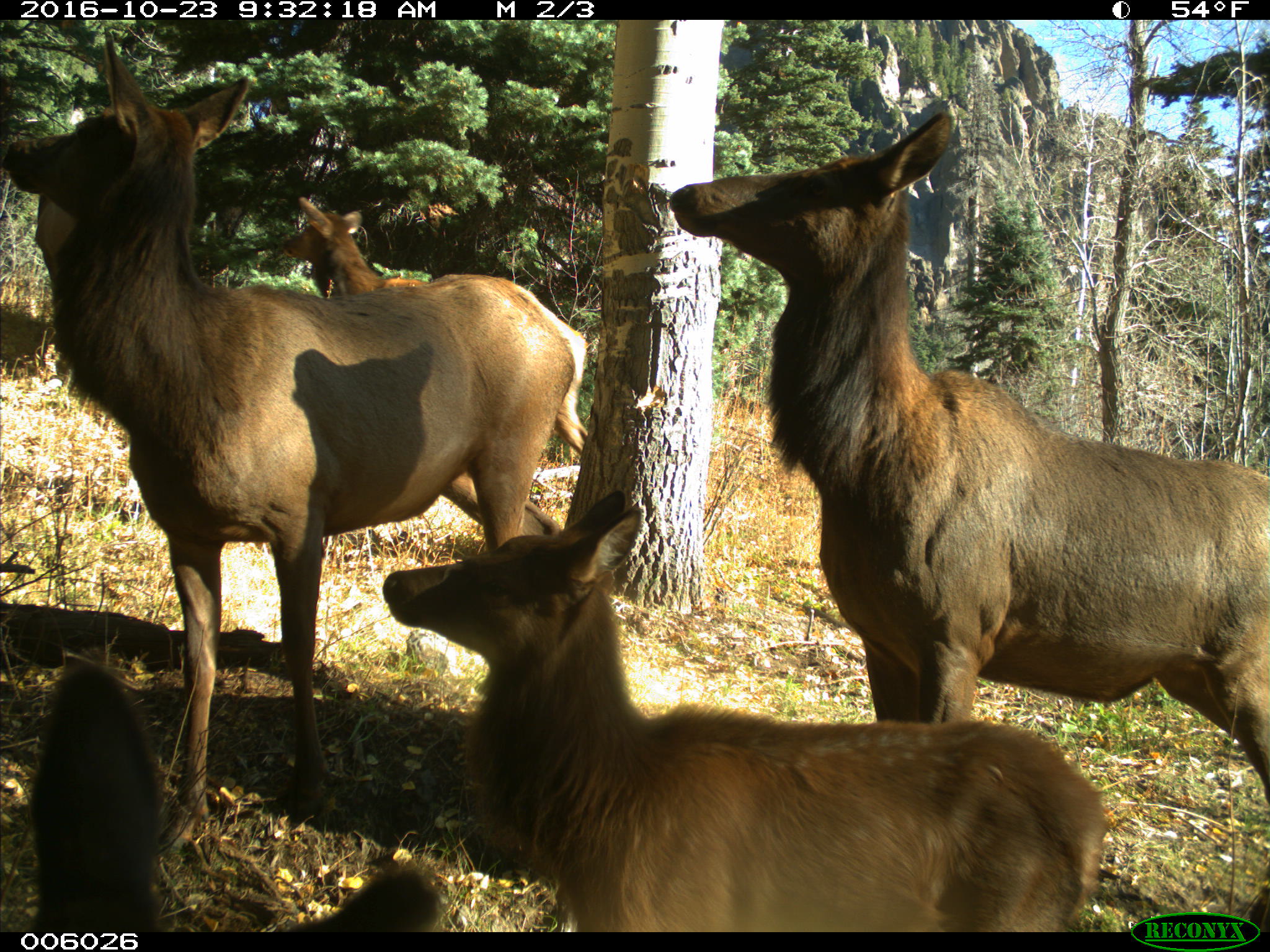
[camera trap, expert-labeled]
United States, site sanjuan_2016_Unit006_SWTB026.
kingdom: Animalia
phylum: Chordata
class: Mammalia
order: Artiodactyla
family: Cervidae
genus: Cervus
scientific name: Cervus elaphus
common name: red deer